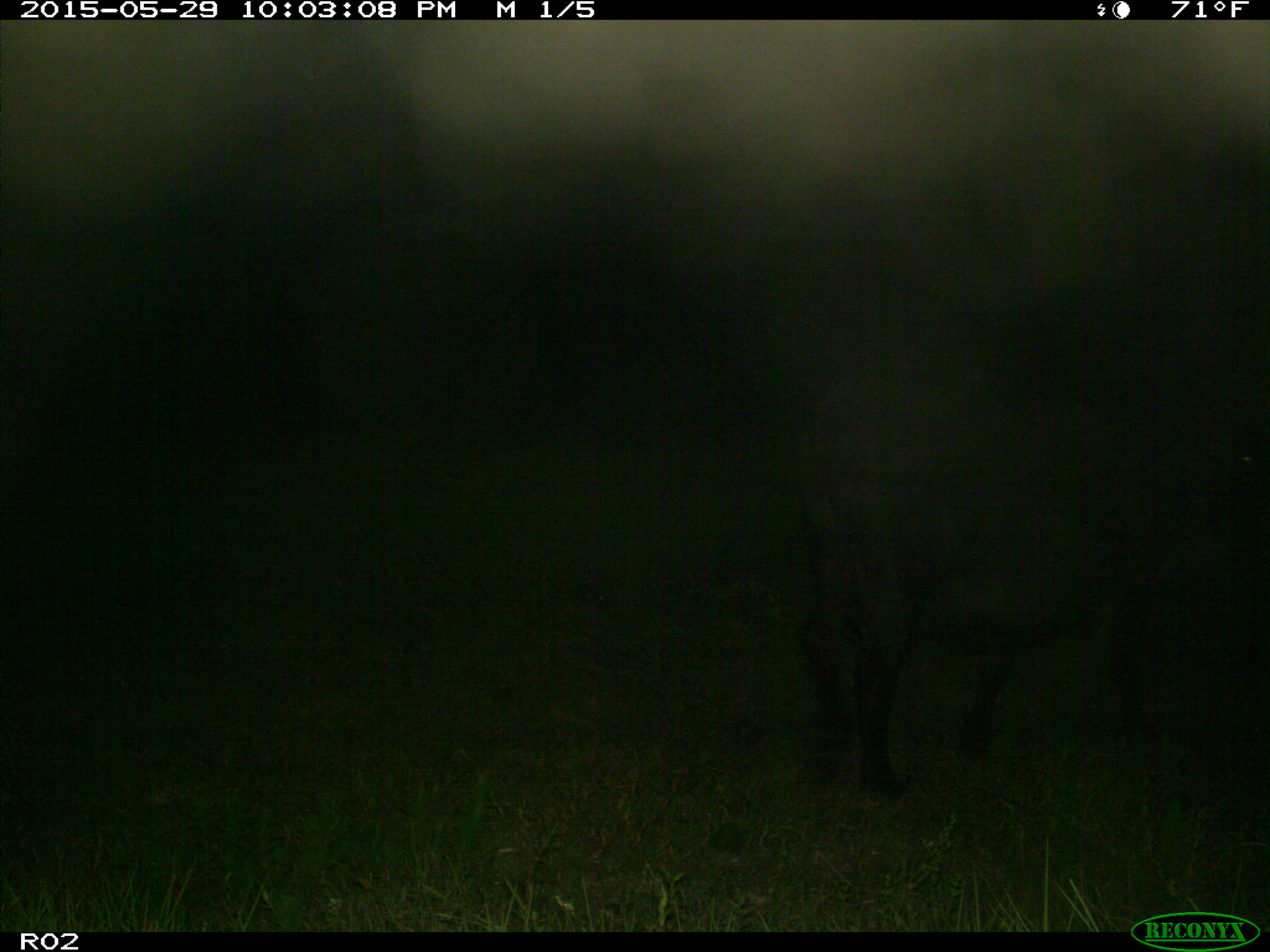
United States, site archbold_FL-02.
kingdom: Animalia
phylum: Chordata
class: Mammalia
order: Artiodactyla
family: Bovidae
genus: Bos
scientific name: Bos taurus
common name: domestic cow